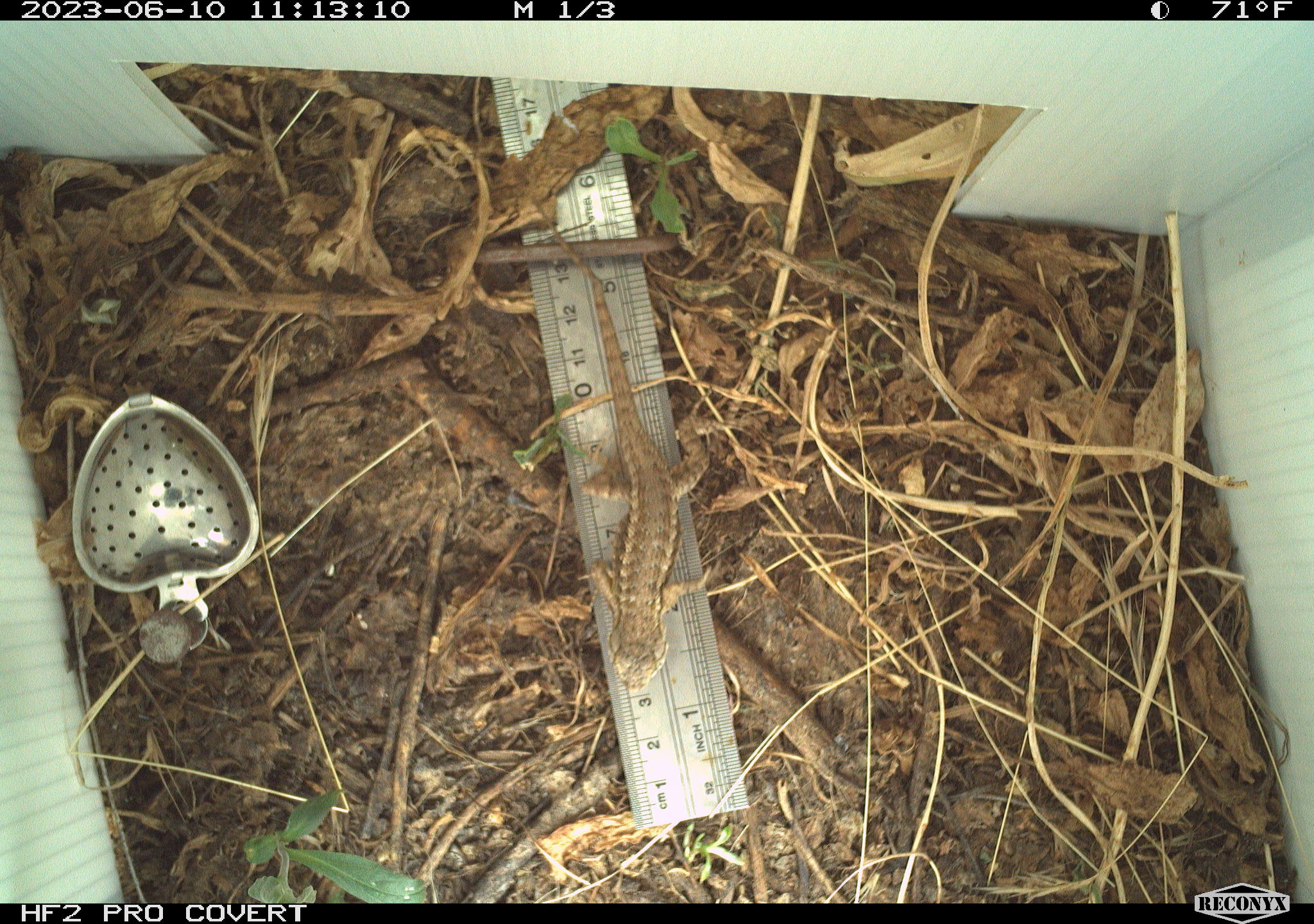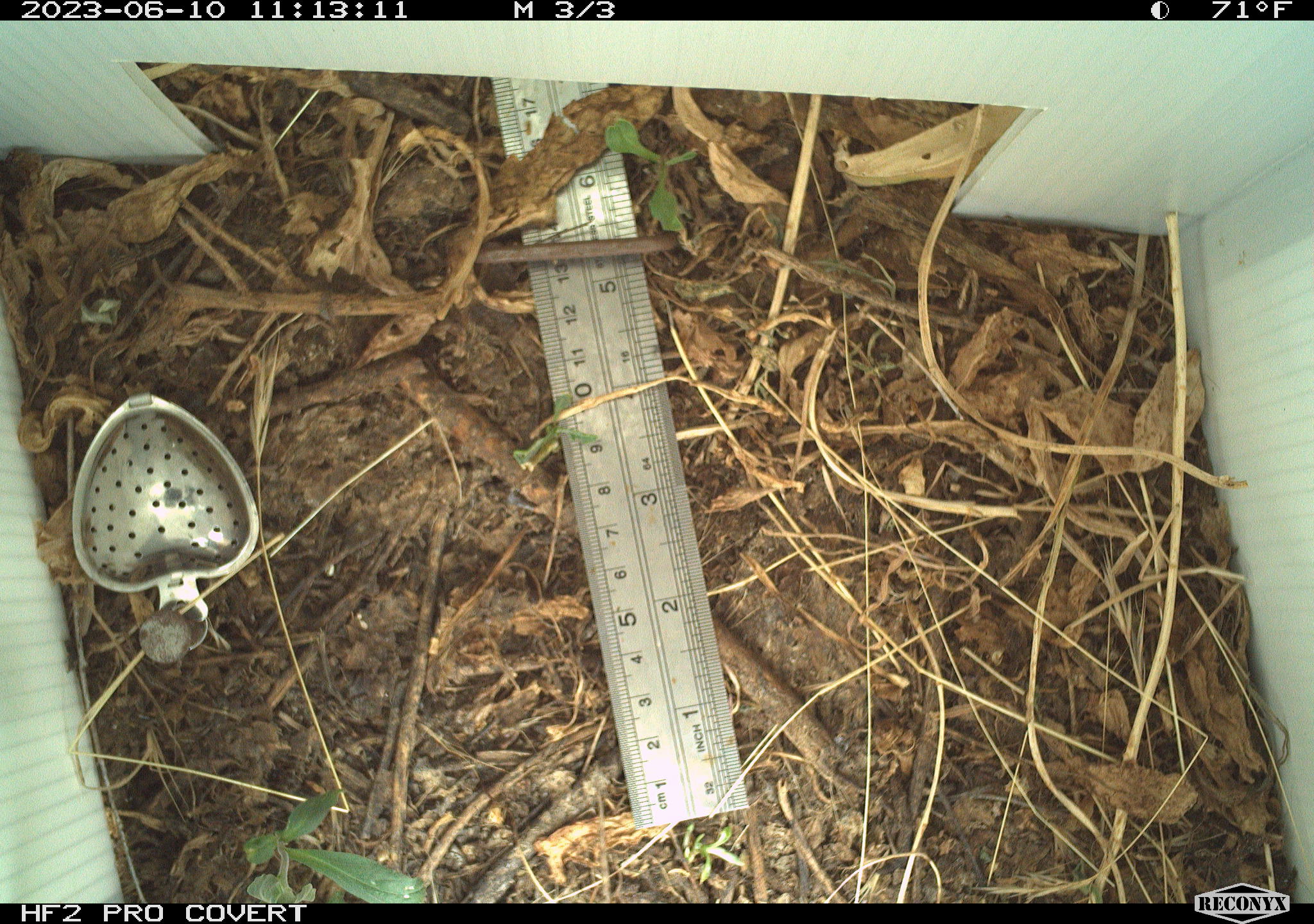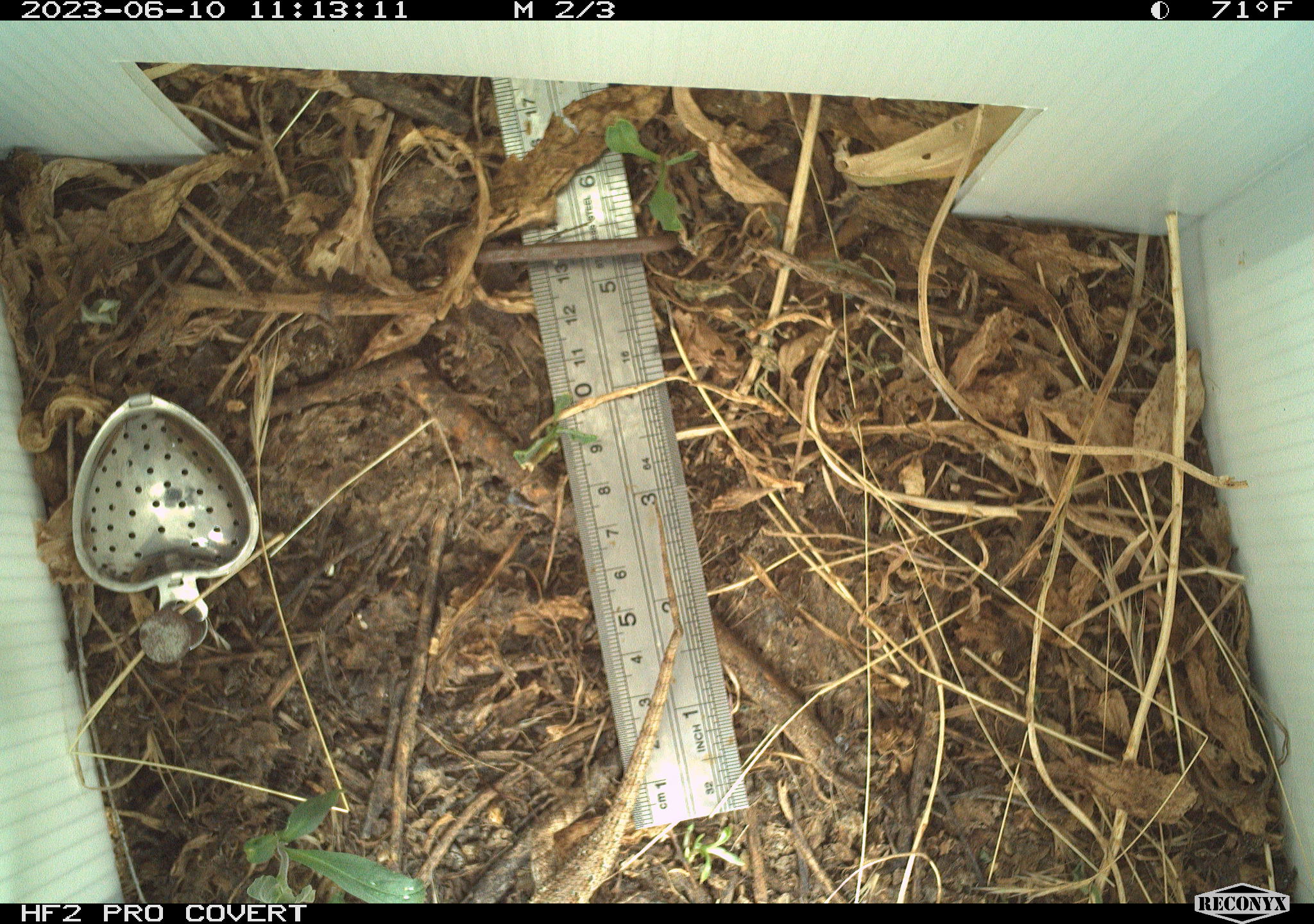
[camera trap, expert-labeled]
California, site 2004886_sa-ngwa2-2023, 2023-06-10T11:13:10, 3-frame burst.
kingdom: Animalia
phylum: Chordata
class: Reptilia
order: Squamata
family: Phrynosomatidae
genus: Sceloporus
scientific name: Sceloporus occidentalis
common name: western fence lizard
Western fence lizard (Sceloporus occidentalis).